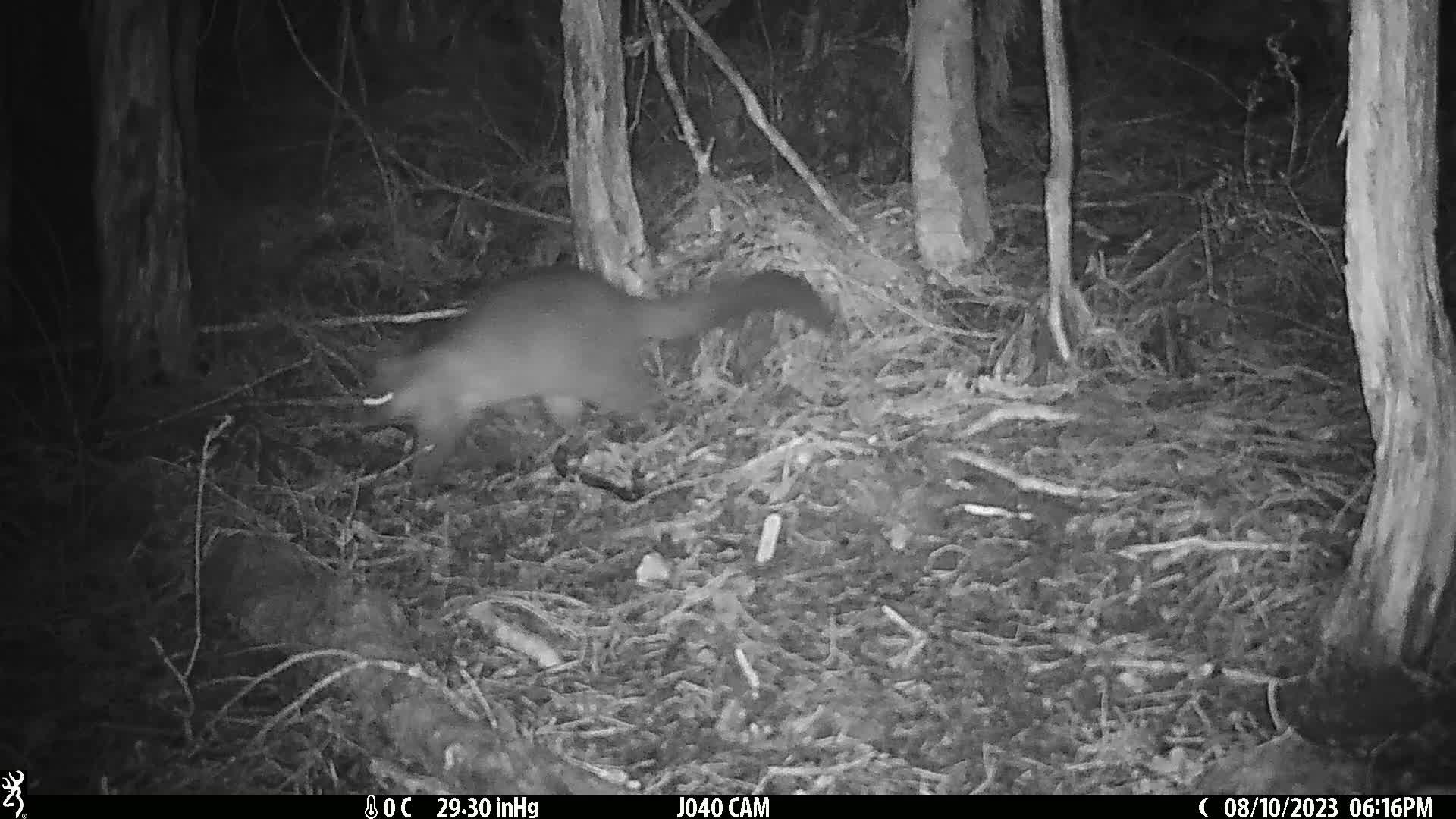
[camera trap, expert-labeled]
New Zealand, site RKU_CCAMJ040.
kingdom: Animalia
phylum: Chordata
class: Mammalia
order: Diprotodontia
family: Phalangeridae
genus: Trichosurus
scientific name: Trichosurus vulpecula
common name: common brushtail possum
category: possum